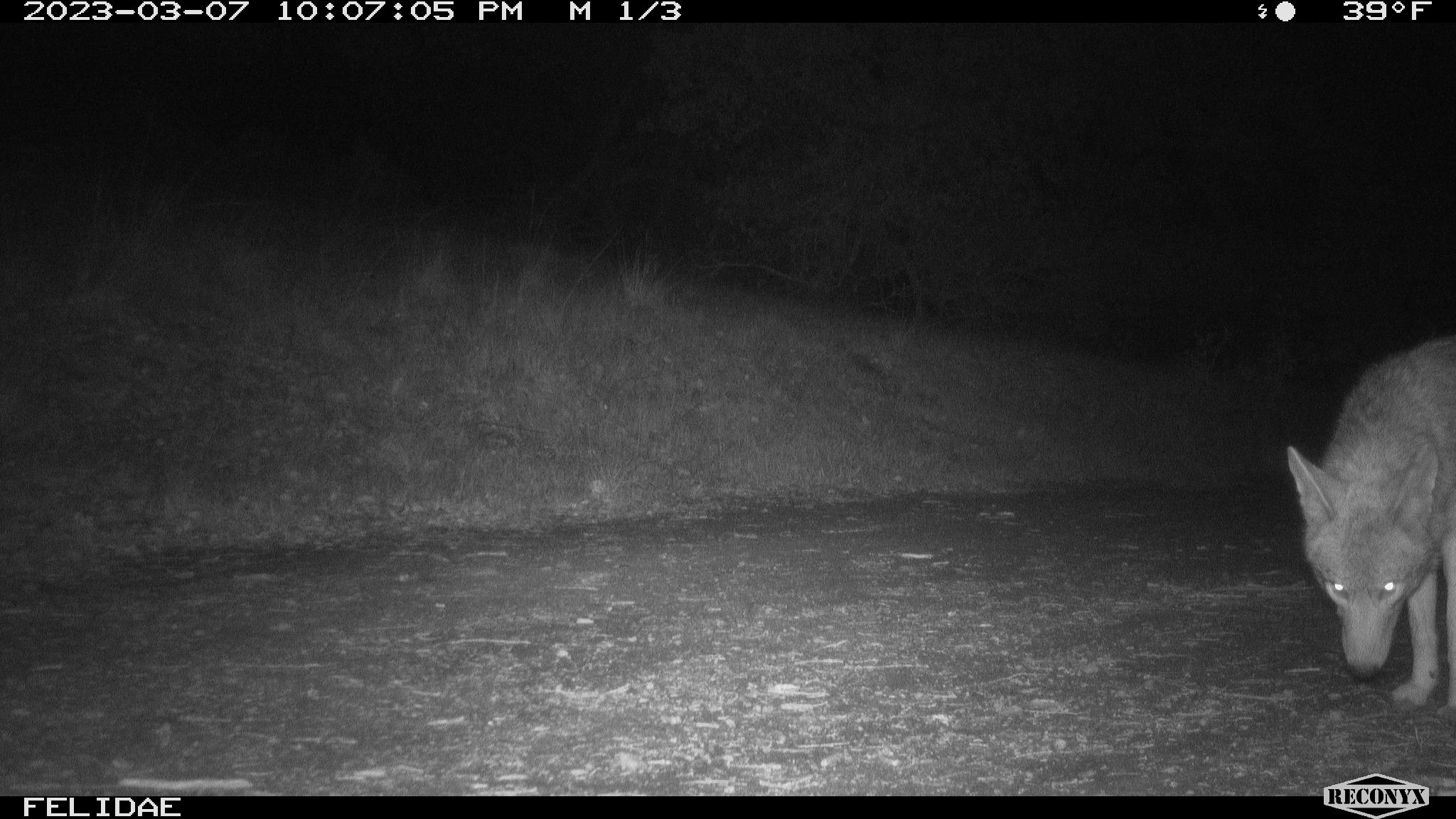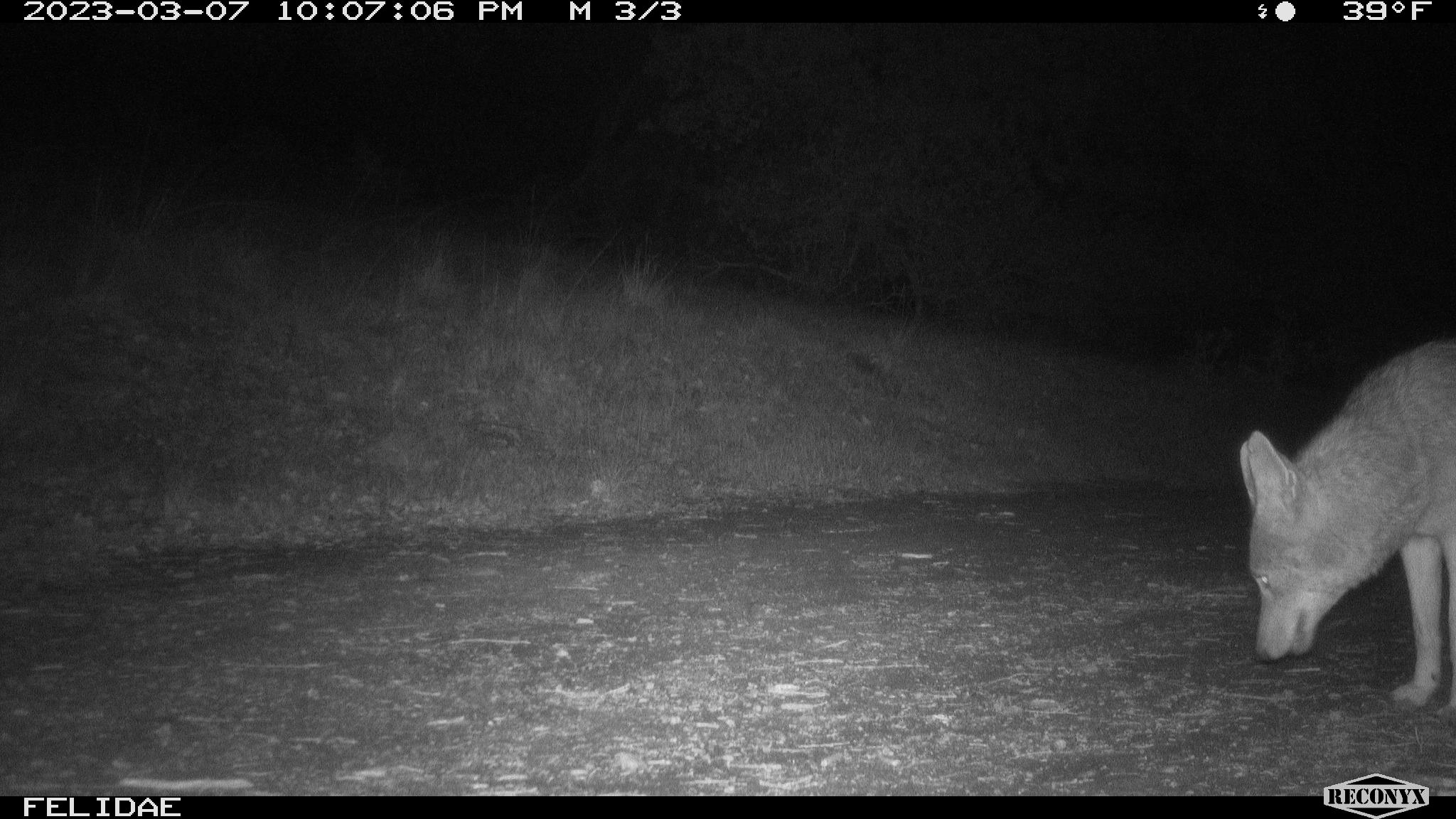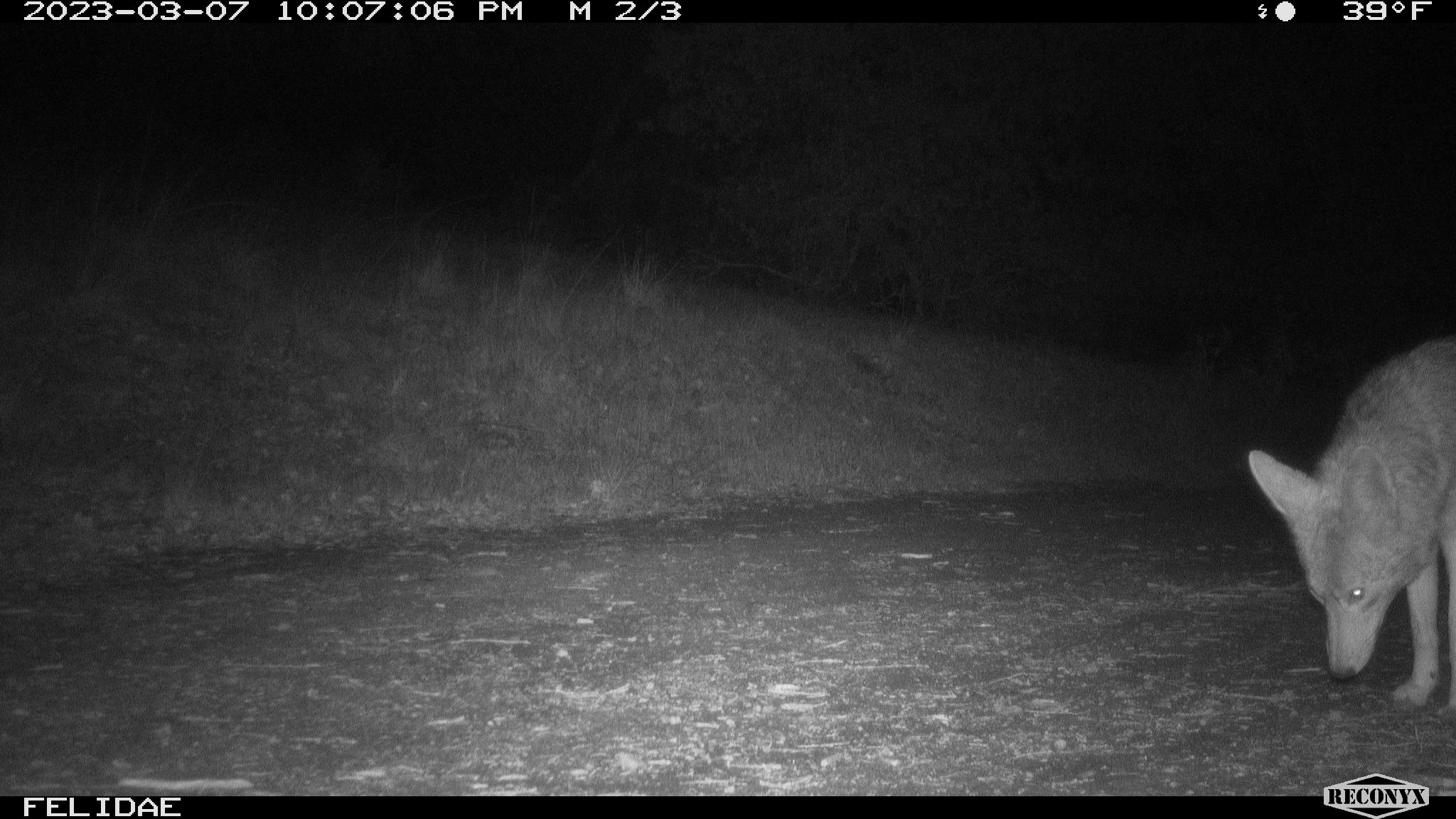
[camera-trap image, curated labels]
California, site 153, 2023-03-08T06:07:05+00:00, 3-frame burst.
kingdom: Animalia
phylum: Chordata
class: Mammalia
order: Carnivora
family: Canidae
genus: Canis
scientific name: Canis latrans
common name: coyote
Coyote (Canis latrans).